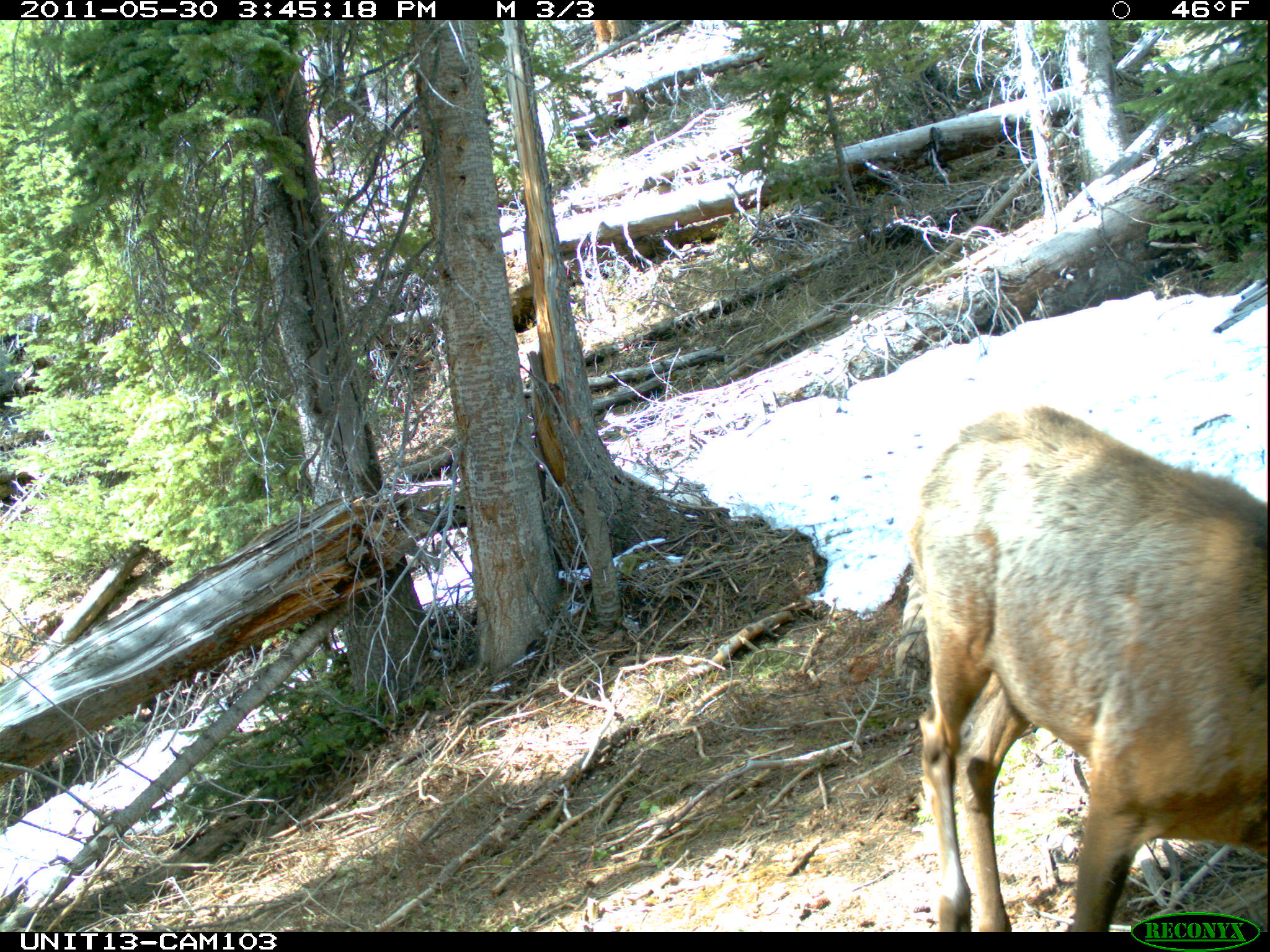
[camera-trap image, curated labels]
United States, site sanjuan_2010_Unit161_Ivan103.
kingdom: Animalia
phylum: Chordata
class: Mammalia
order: Artiodactyla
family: Cervidae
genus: Cervus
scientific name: Cervus elaphus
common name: red deer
Cervus elaphus (red deer).